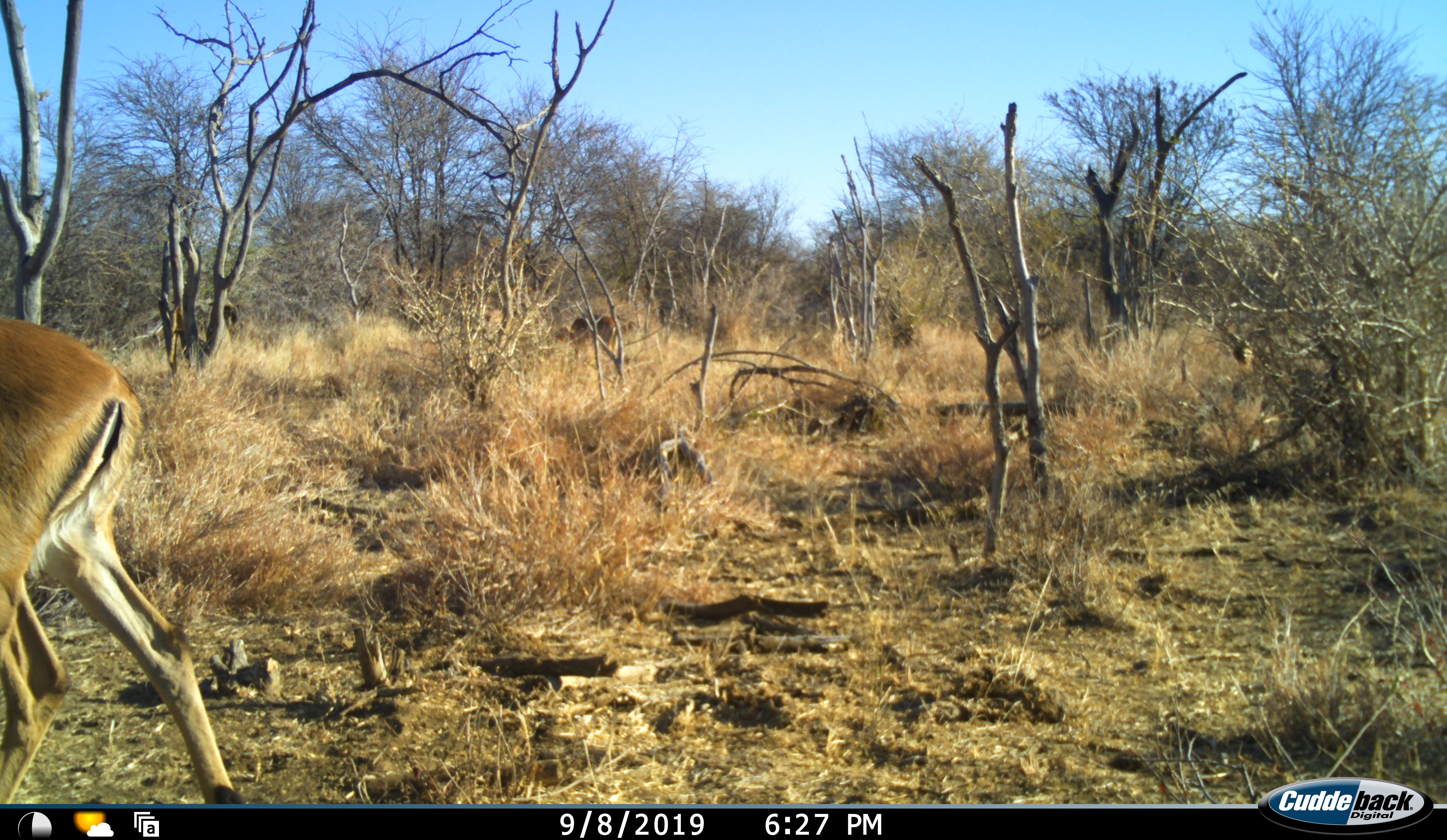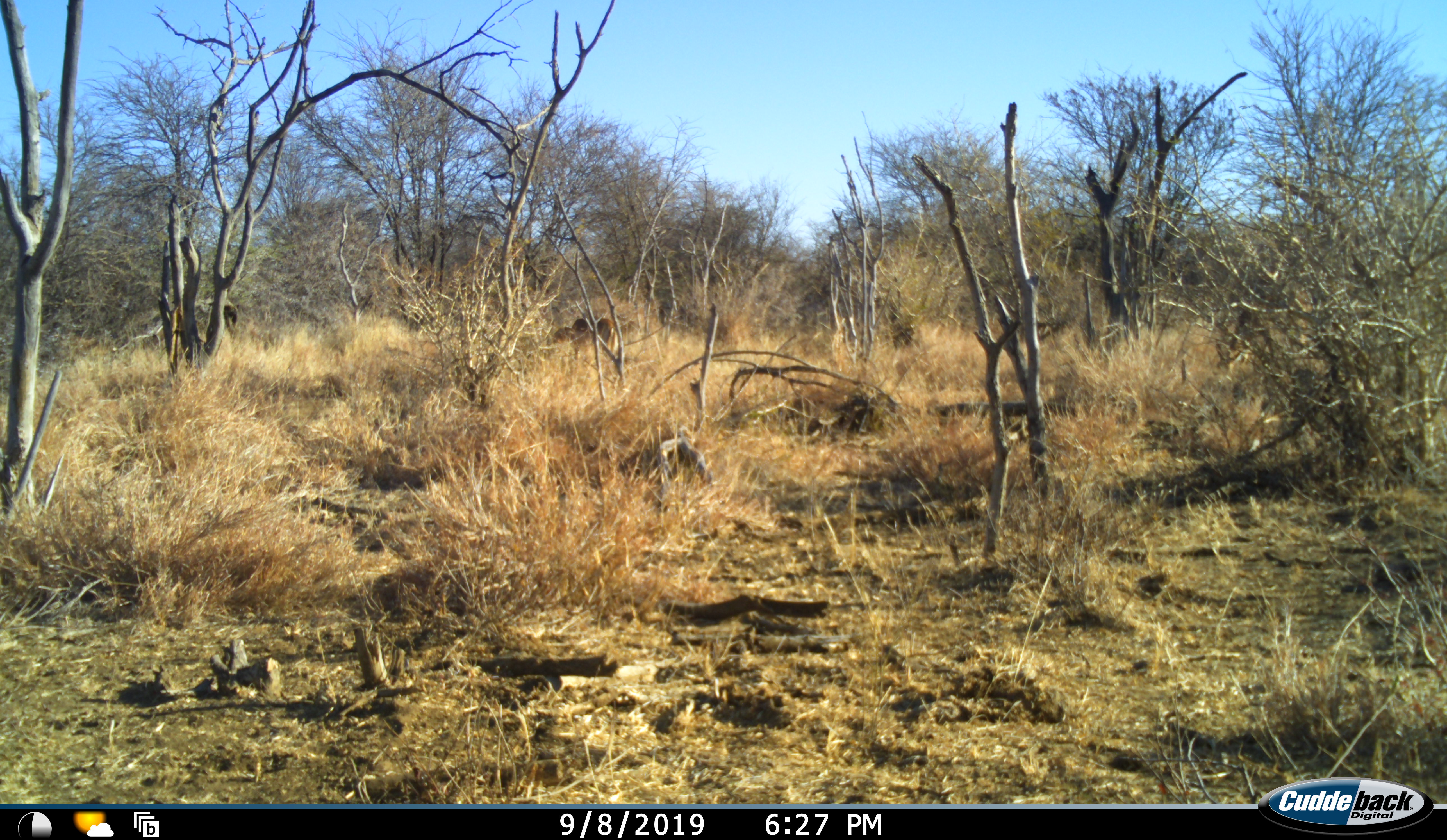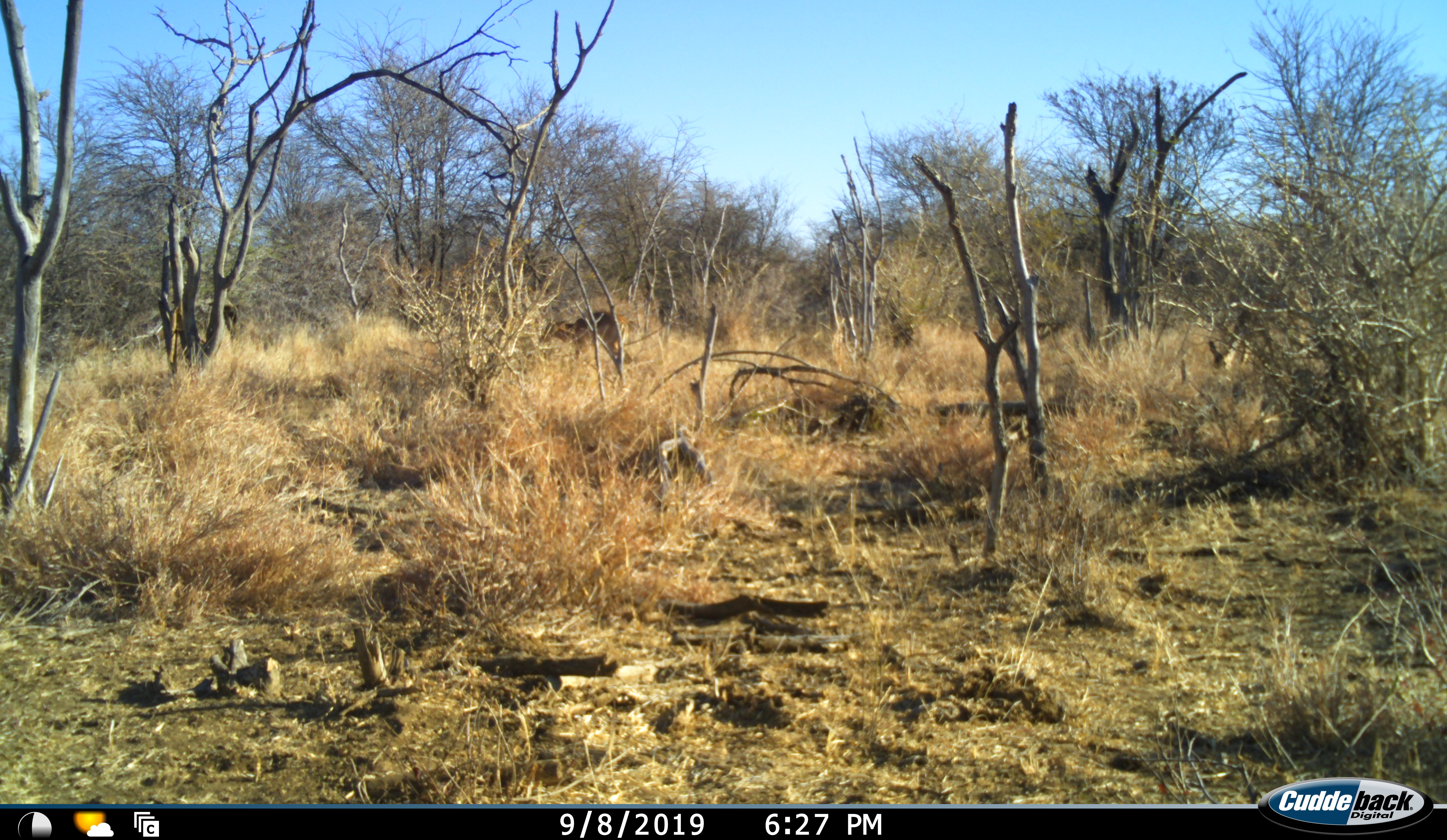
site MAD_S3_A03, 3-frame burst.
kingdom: Animalia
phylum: Chordata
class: Mammalia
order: Artiodactyla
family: Bovidae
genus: Aepyceros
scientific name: Aepyceros melampus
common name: impala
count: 3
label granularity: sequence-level